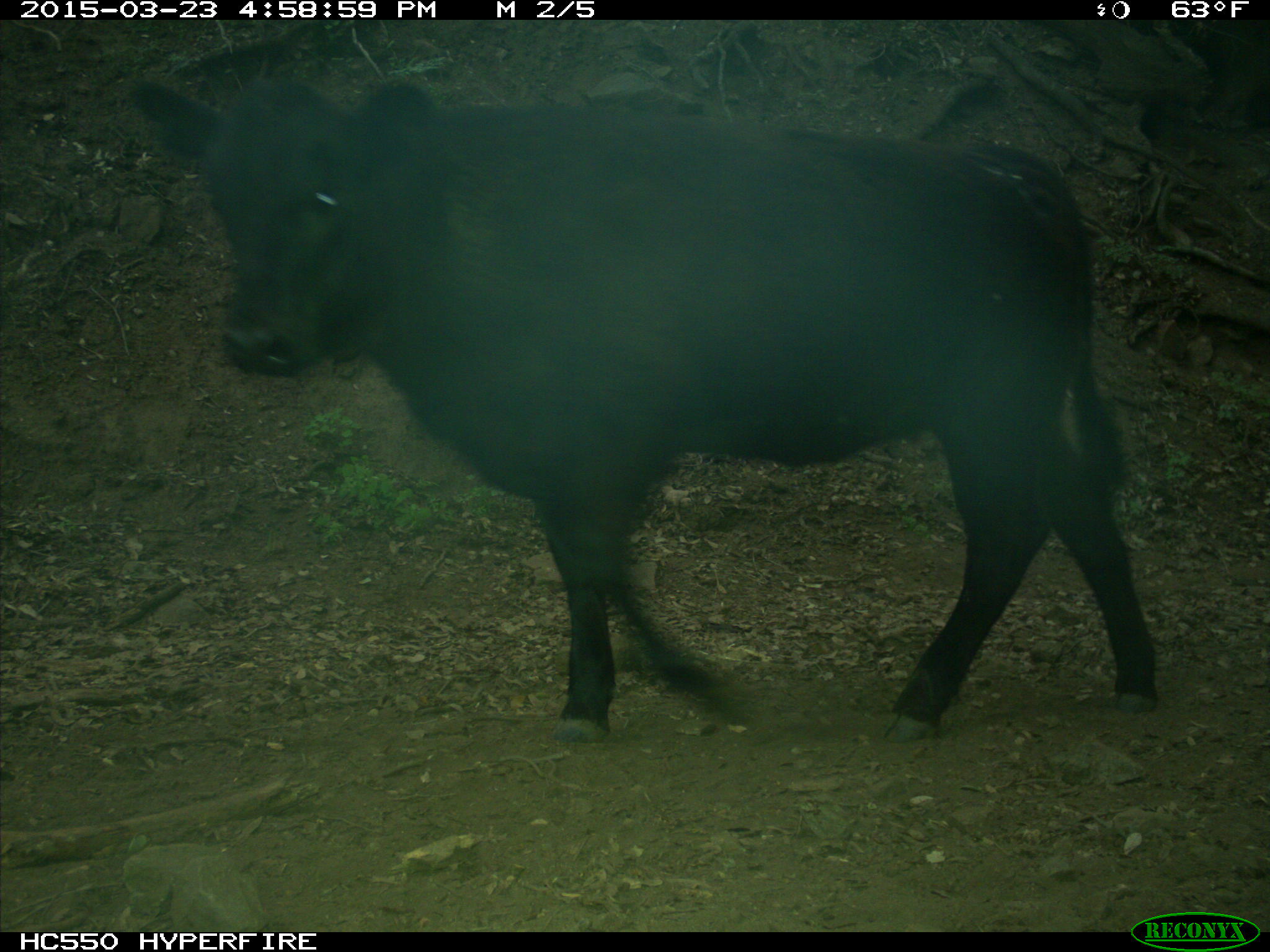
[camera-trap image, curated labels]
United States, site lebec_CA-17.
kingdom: Animalia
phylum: Chordata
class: Mammalia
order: Artiodactyla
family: Bovidae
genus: Bos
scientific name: Bos taurus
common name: domestic cow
Bos taurus (domestic cow).